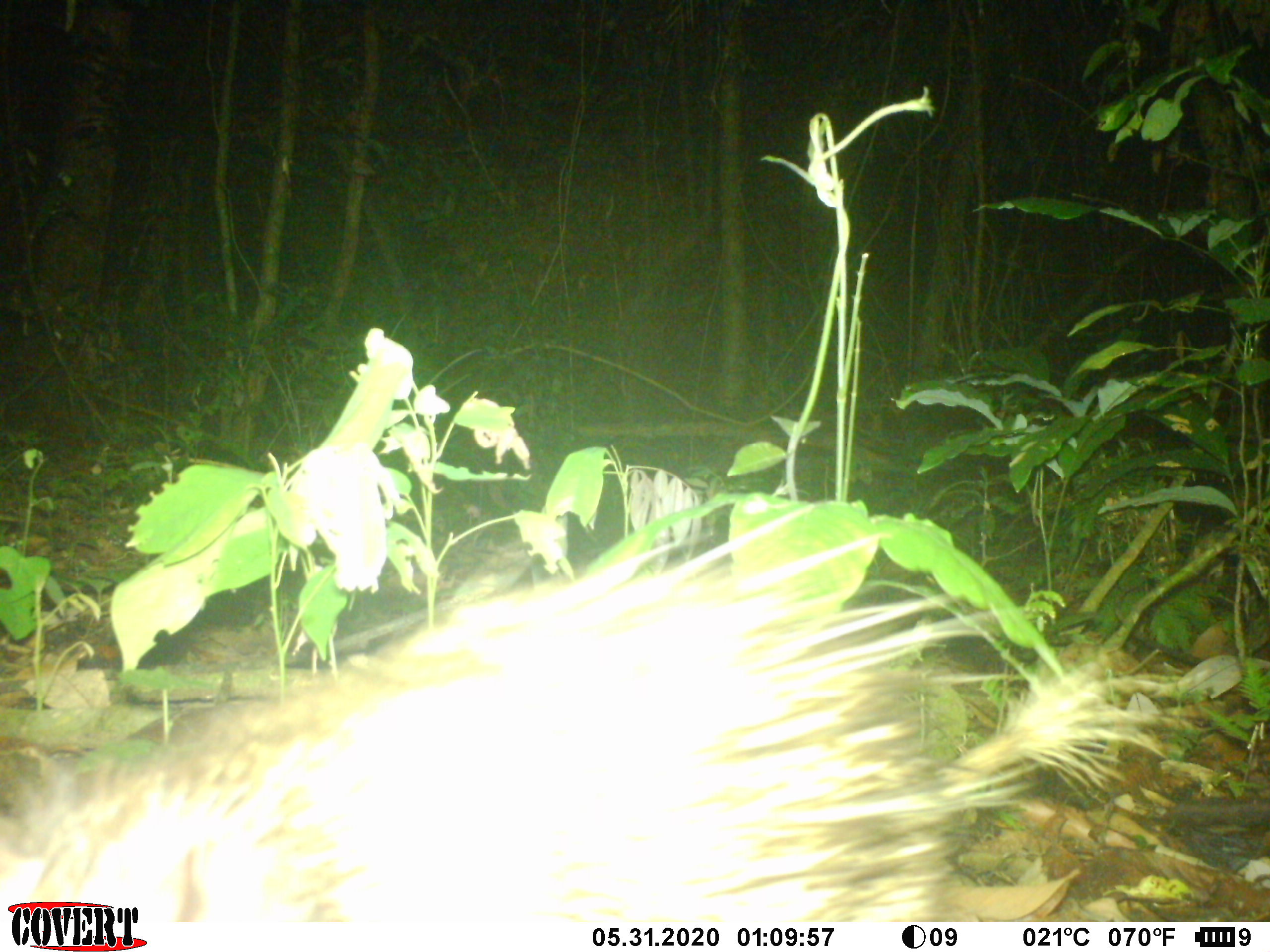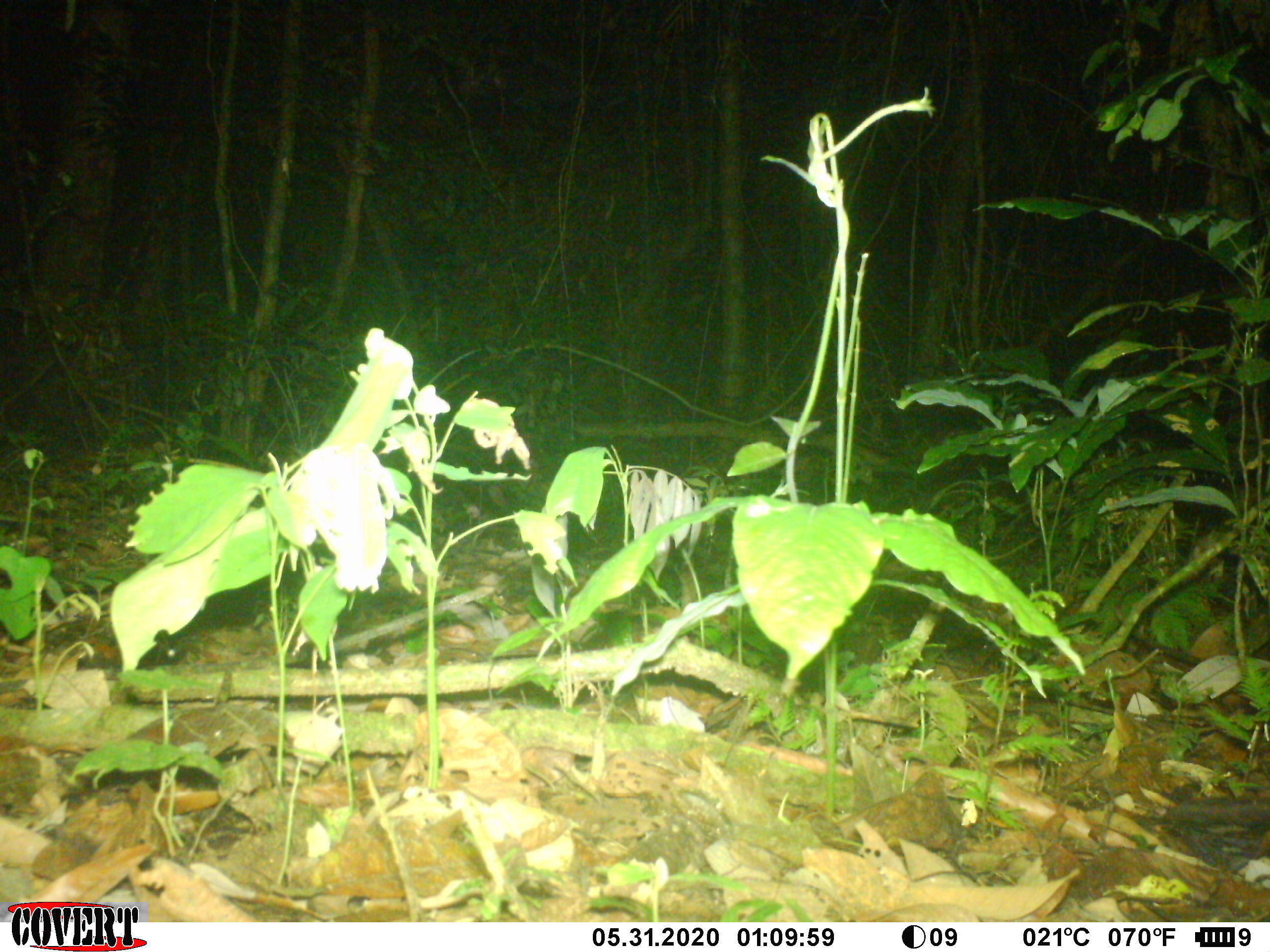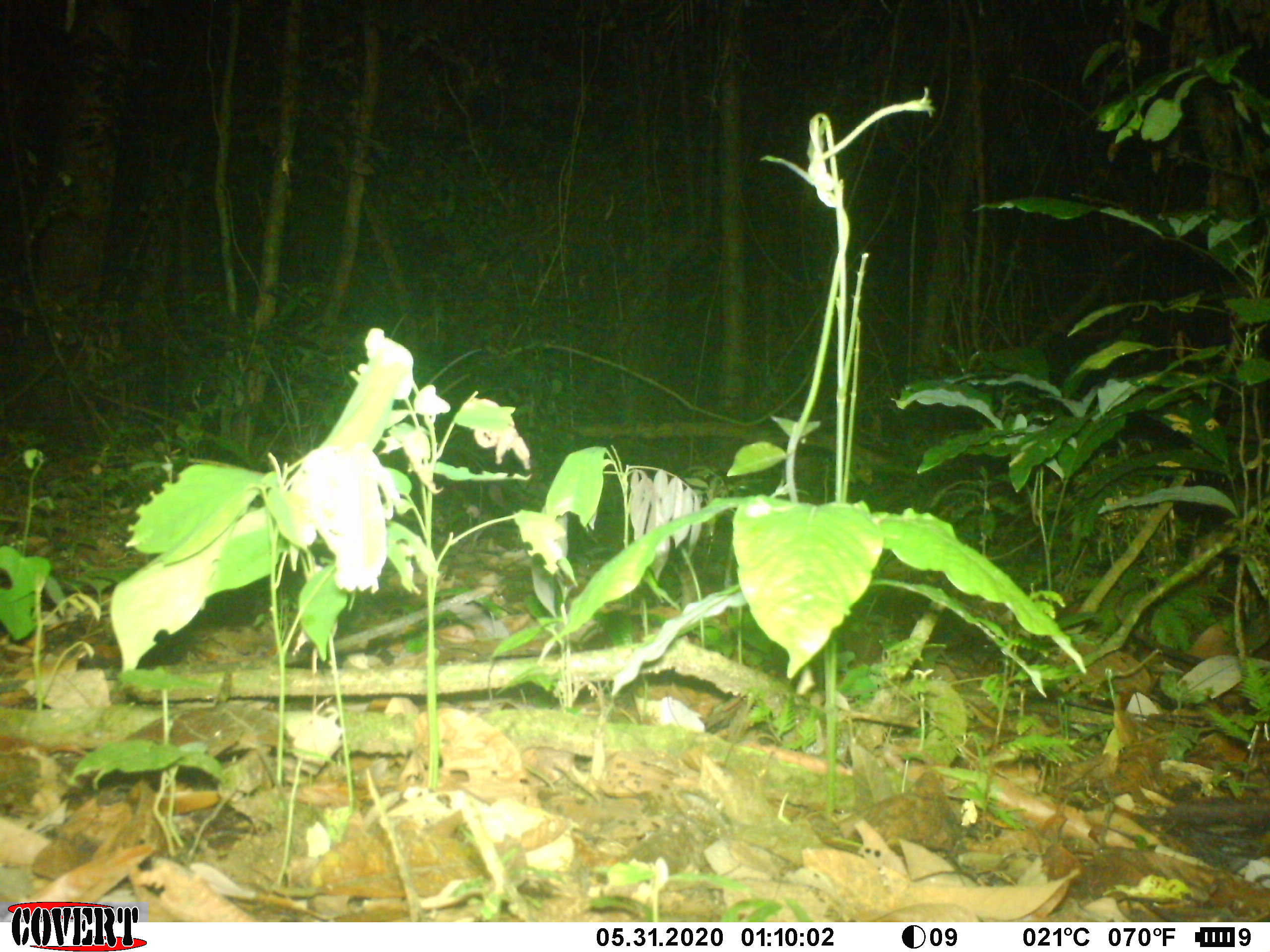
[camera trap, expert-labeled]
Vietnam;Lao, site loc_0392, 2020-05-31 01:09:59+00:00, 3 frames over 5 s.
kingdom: Animalia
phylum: Chordata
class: Mammalia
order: Rodentia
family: Hystricidae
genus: Atherurus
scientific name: Atherurus macrourus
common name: asiatic brush-tailed porcupine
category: asiatic brush tailed porcupine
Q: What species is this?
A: Asiatic brush tailed porcupine (asiatic brush-tailed porcupine) (Atherurus macrourus).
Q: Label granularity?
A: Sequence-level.